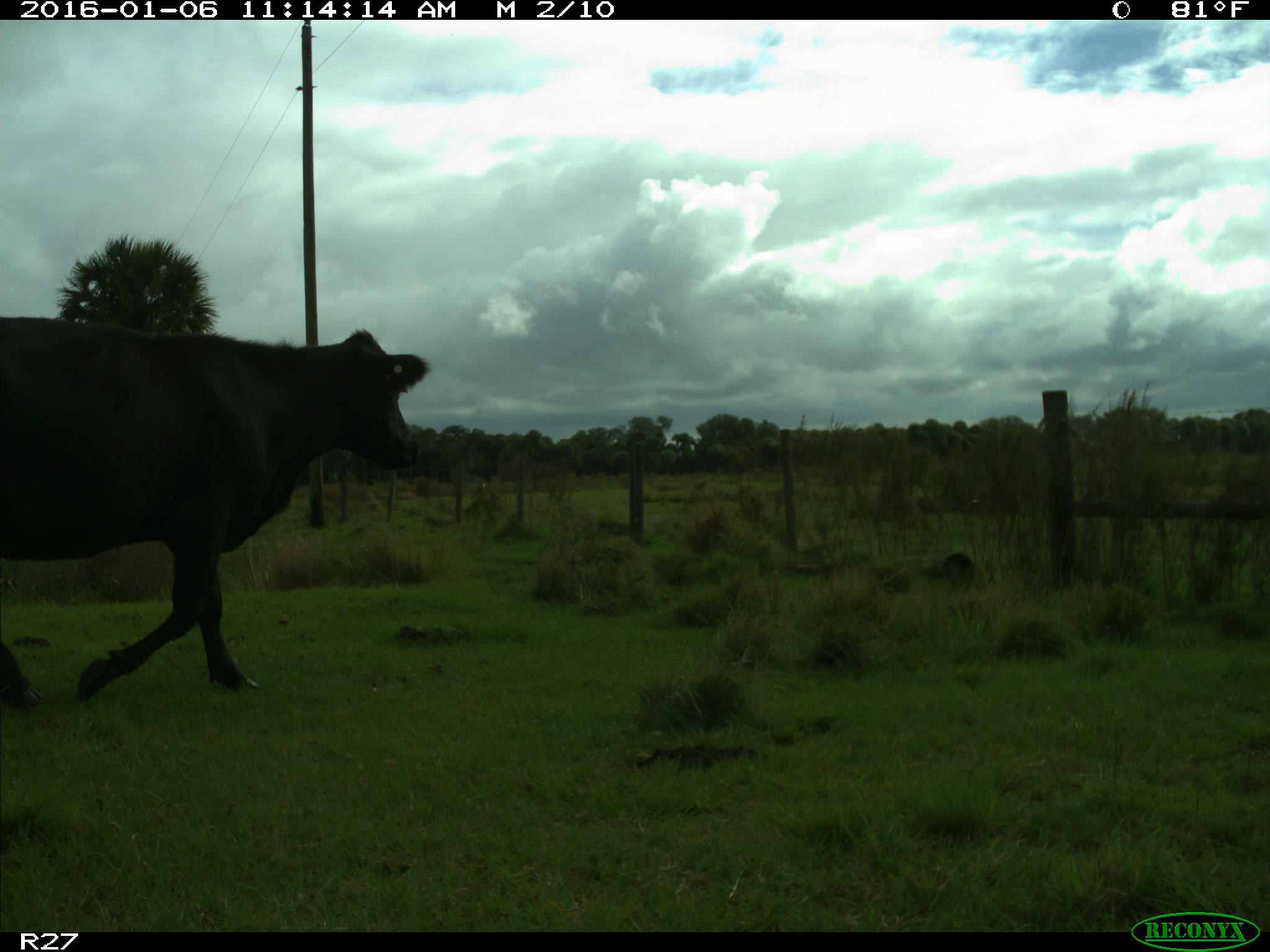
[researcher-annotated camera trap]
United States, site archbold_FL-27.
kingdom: Animalia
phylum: Chordata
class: Mammalia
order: Artiodactyla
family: Bovidae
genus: Bos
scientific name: Bos taurus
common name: domestic cow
Bos taurus (domestic cow).